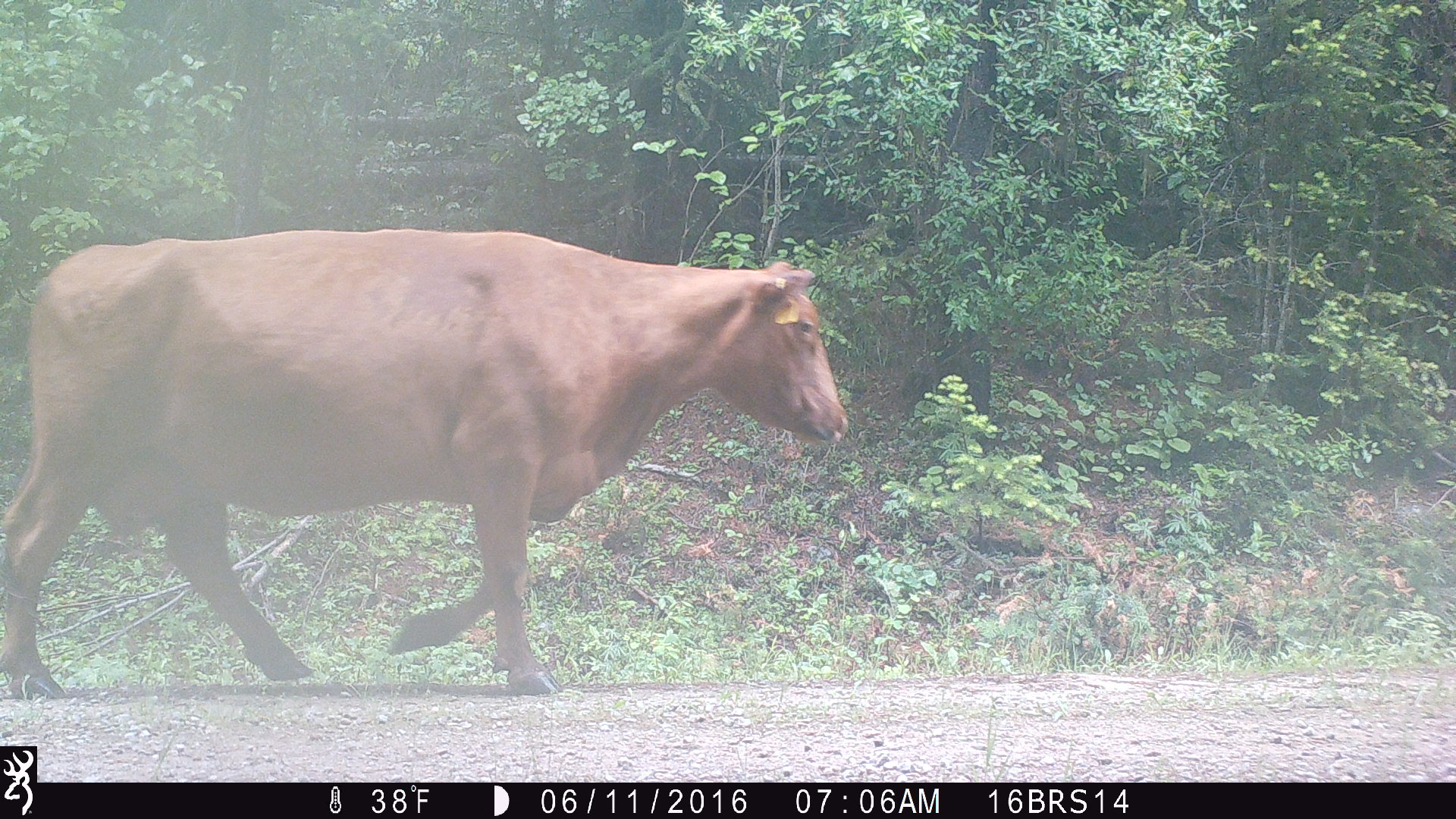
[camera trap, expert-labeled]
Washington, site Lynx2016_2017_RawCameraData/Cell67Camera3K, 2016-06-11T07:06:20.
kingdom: Animalia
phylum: Chordata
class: Mammalia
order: Artiodactyla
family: Bovidae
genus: Bos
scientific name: Bos taurus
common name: domestic cattle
Domestic cattle (Bos taurus). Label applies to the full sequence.